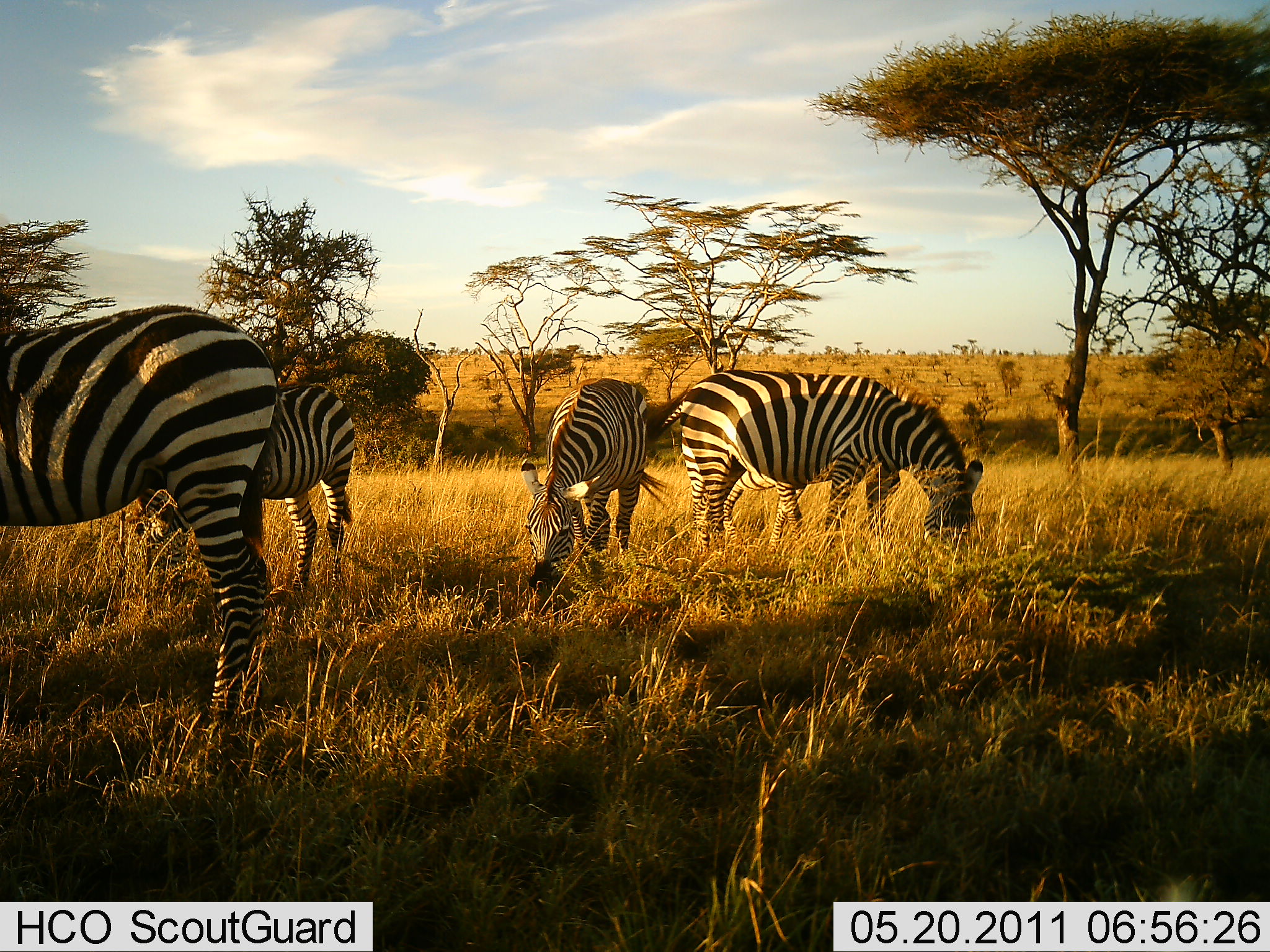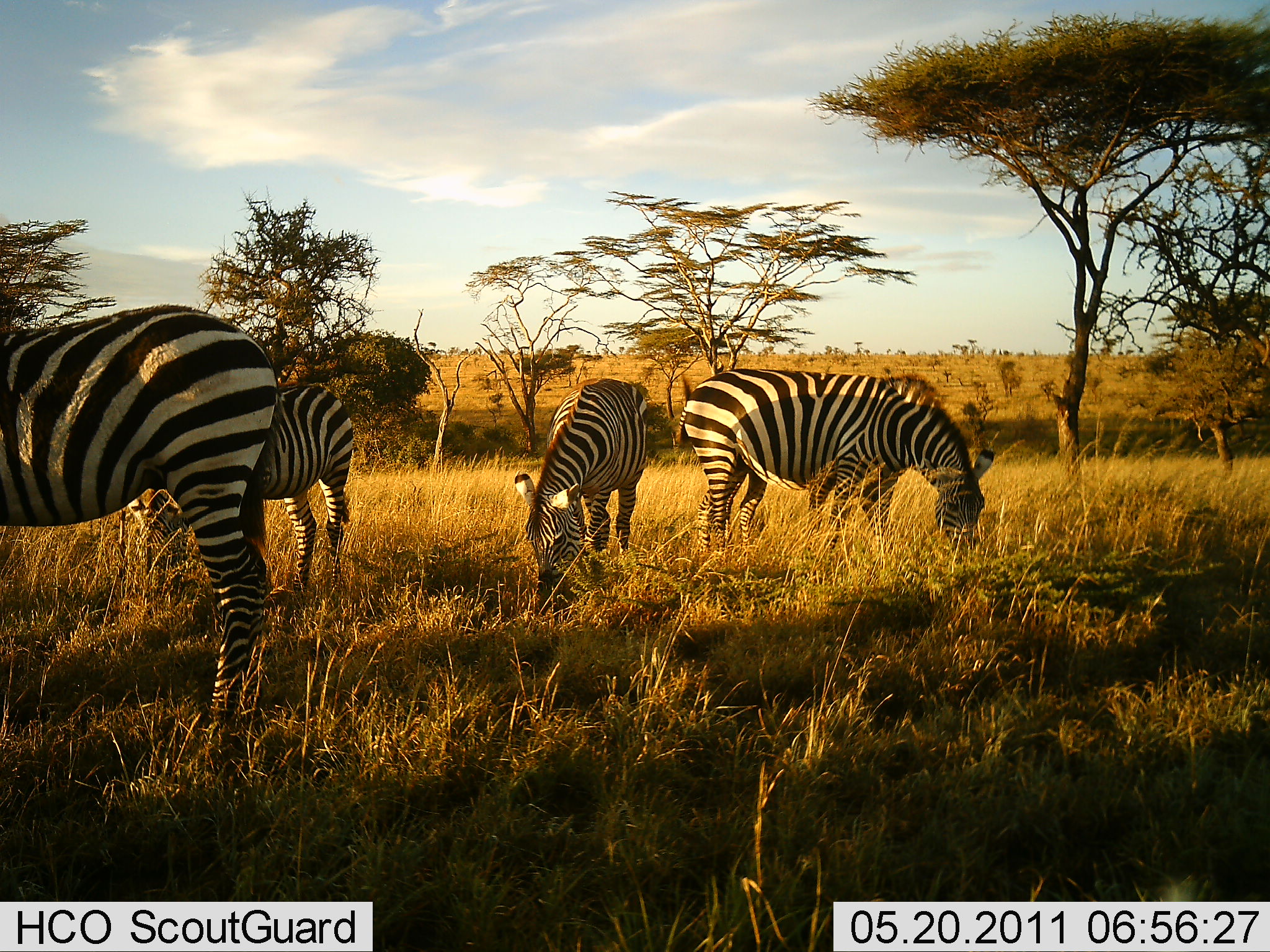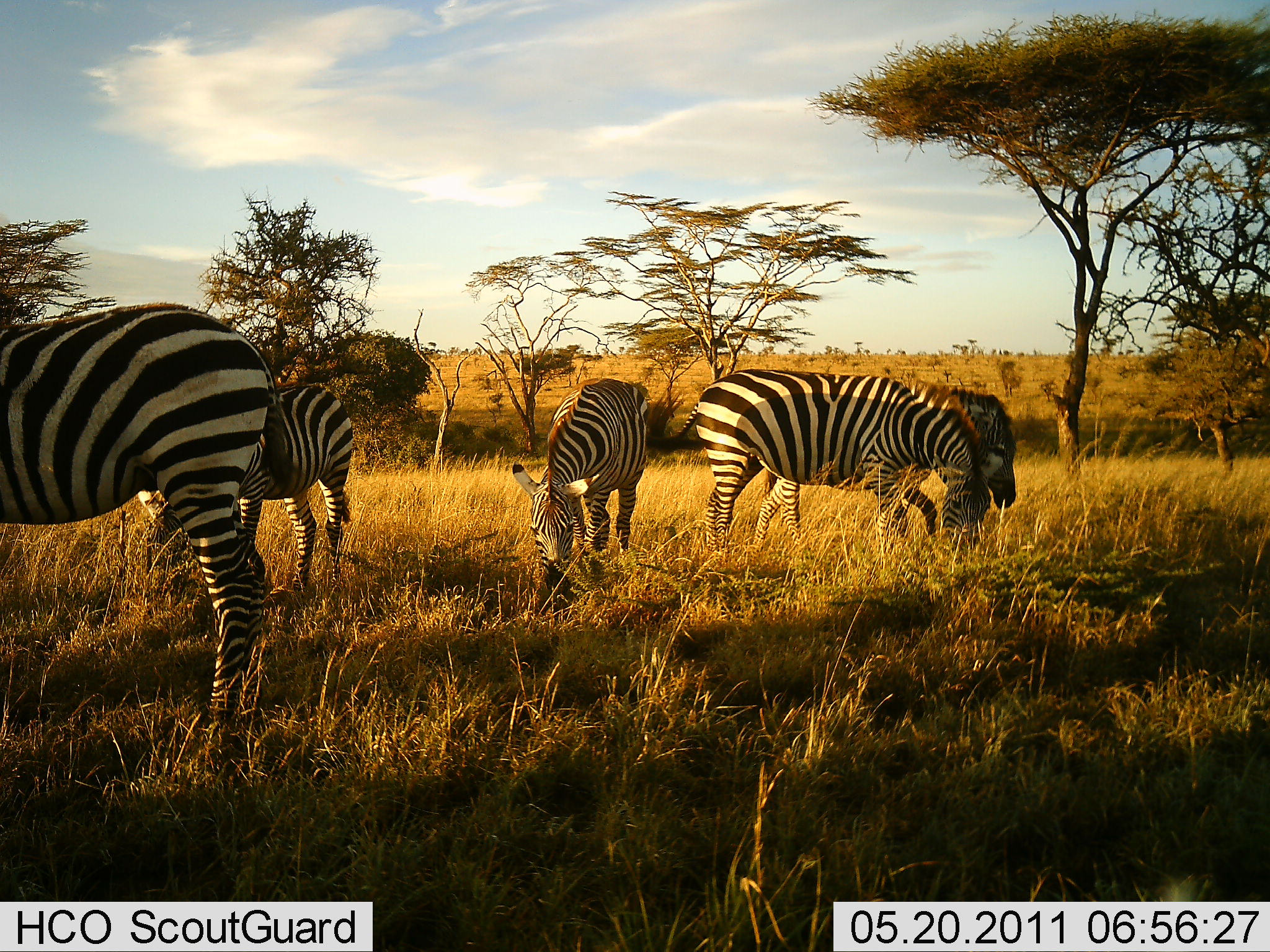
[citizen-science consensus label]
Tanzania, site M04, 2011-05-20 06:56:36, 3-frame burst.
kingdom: Animalia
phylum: Chordata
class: Mammalia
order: Perissodactyla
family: Equidae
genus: Equus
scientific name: Equus quagga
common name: plains zebra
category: zebra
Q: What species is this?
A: Zebra (plains zebra) (Equus quagga).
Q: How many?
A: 5.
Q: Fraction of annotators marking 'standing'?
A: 18%.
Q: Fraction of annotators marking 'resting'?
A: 0%.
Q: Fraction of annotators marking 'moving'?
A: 9%.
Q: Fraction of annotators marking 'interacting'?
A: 0%.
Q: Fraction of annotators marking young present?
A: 9%.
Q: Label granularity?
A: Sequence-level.